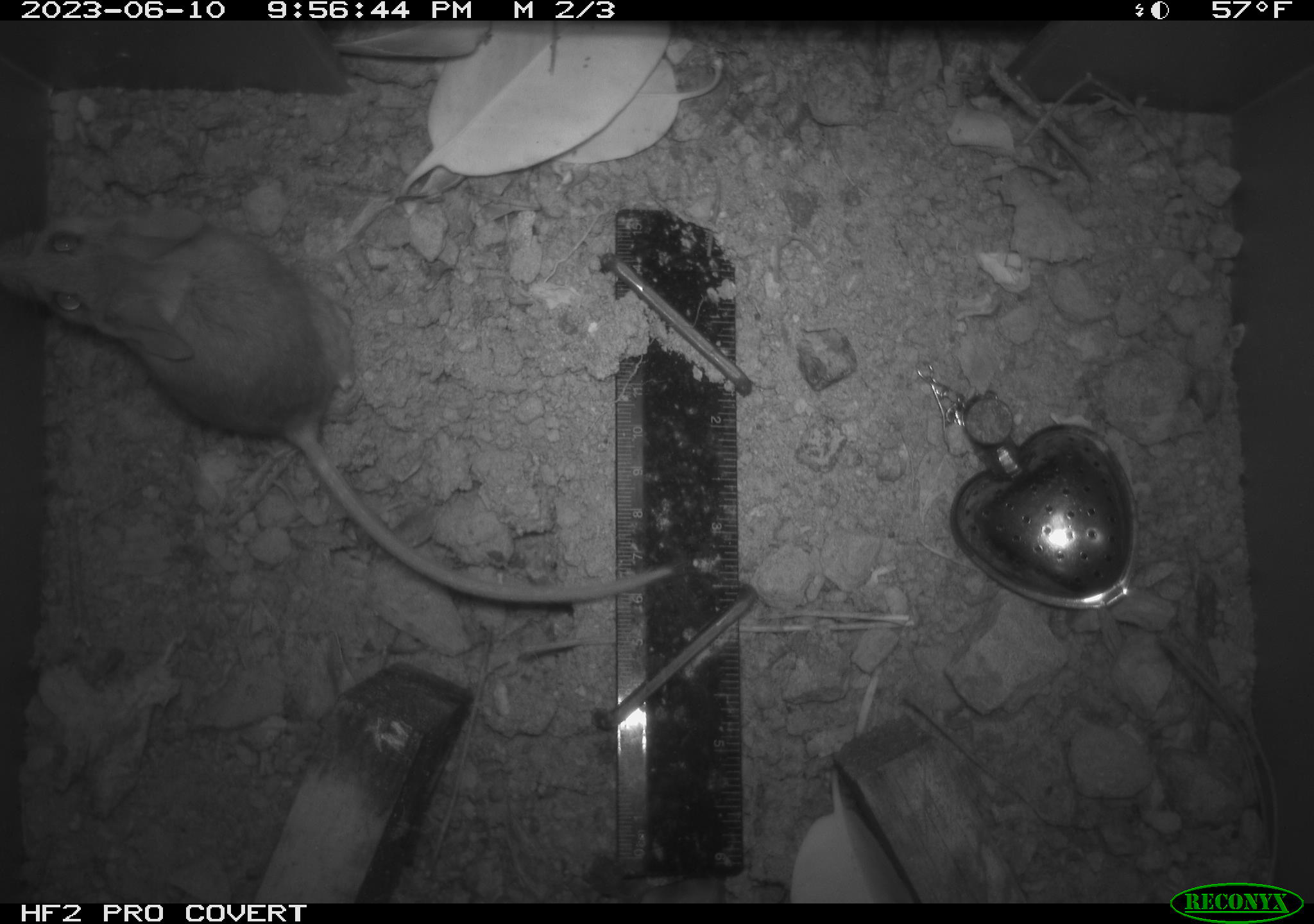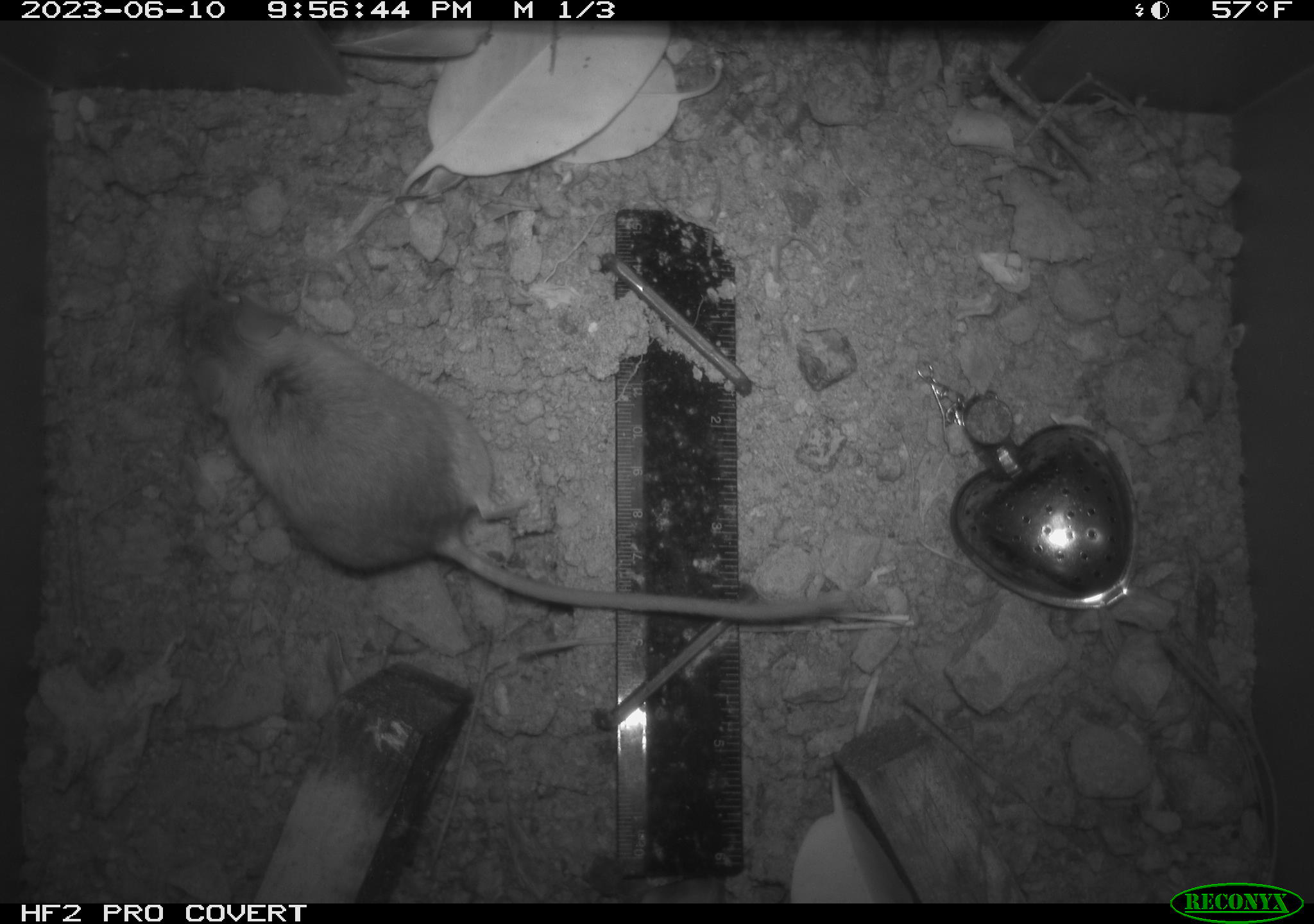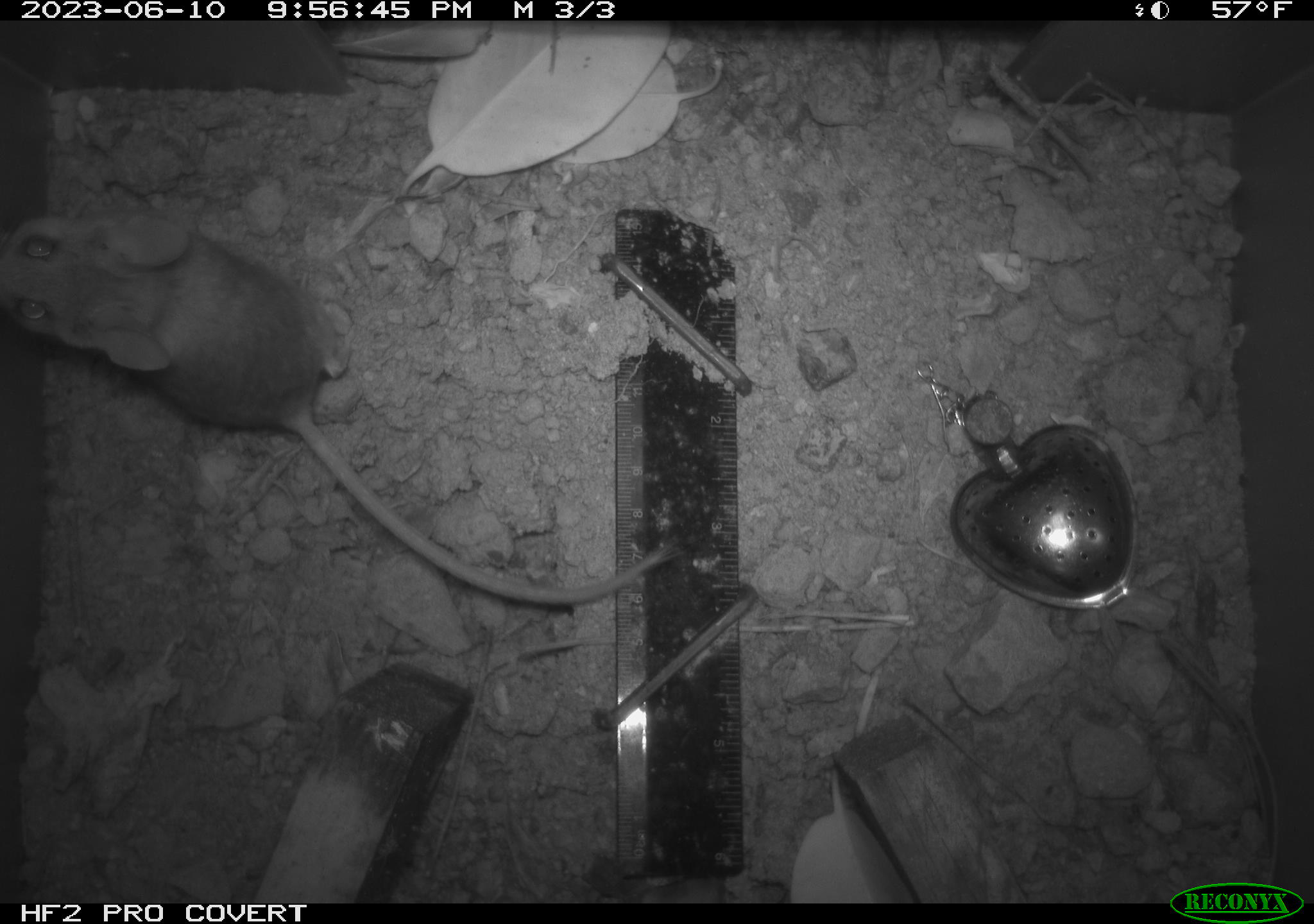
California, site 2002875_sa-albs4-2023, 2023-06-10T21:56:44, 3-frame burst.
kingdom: Animalia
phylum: Chordata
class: Mammalia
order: Rodentia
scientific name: Rodentia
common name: mouse species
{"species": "mouse species (Rodentia)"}